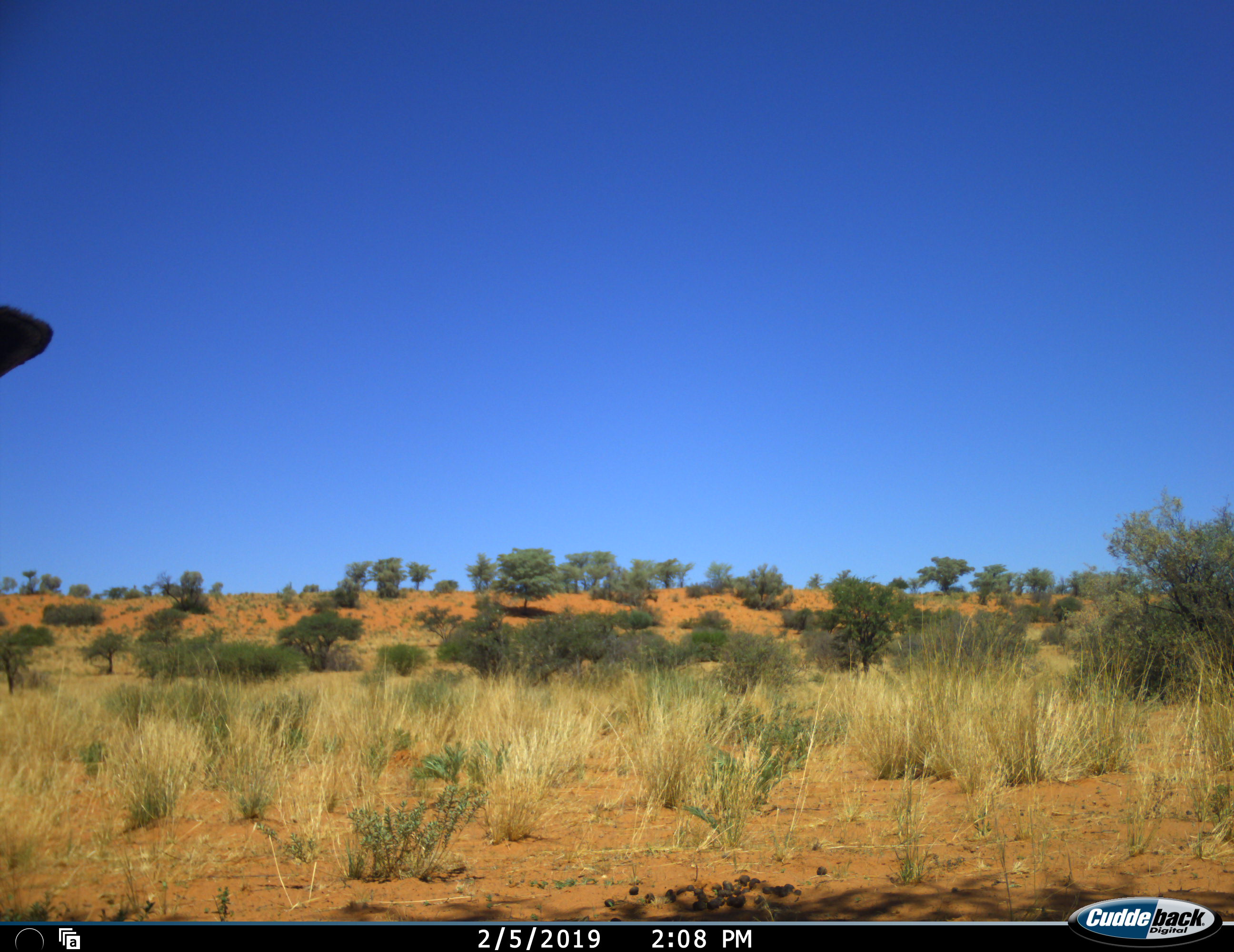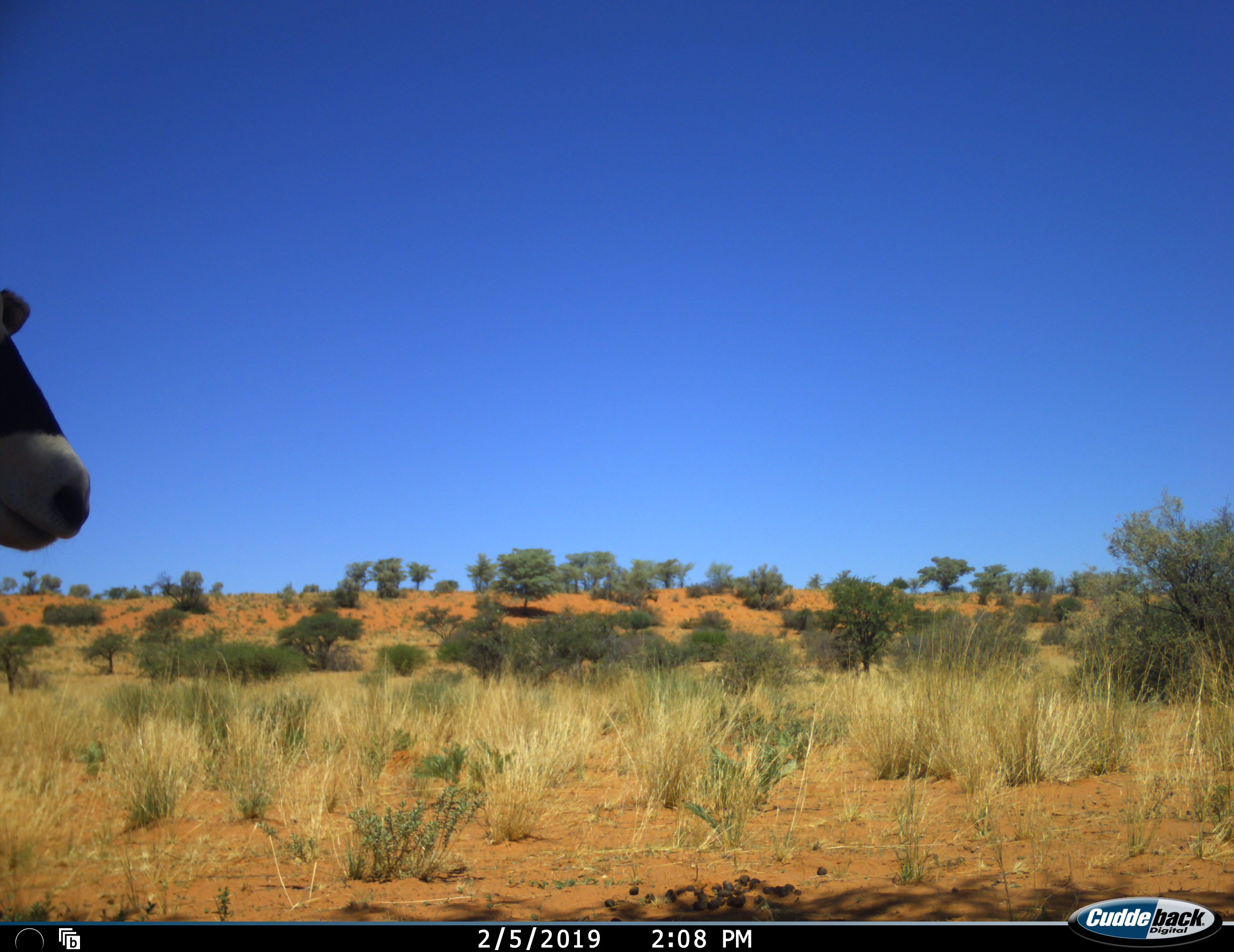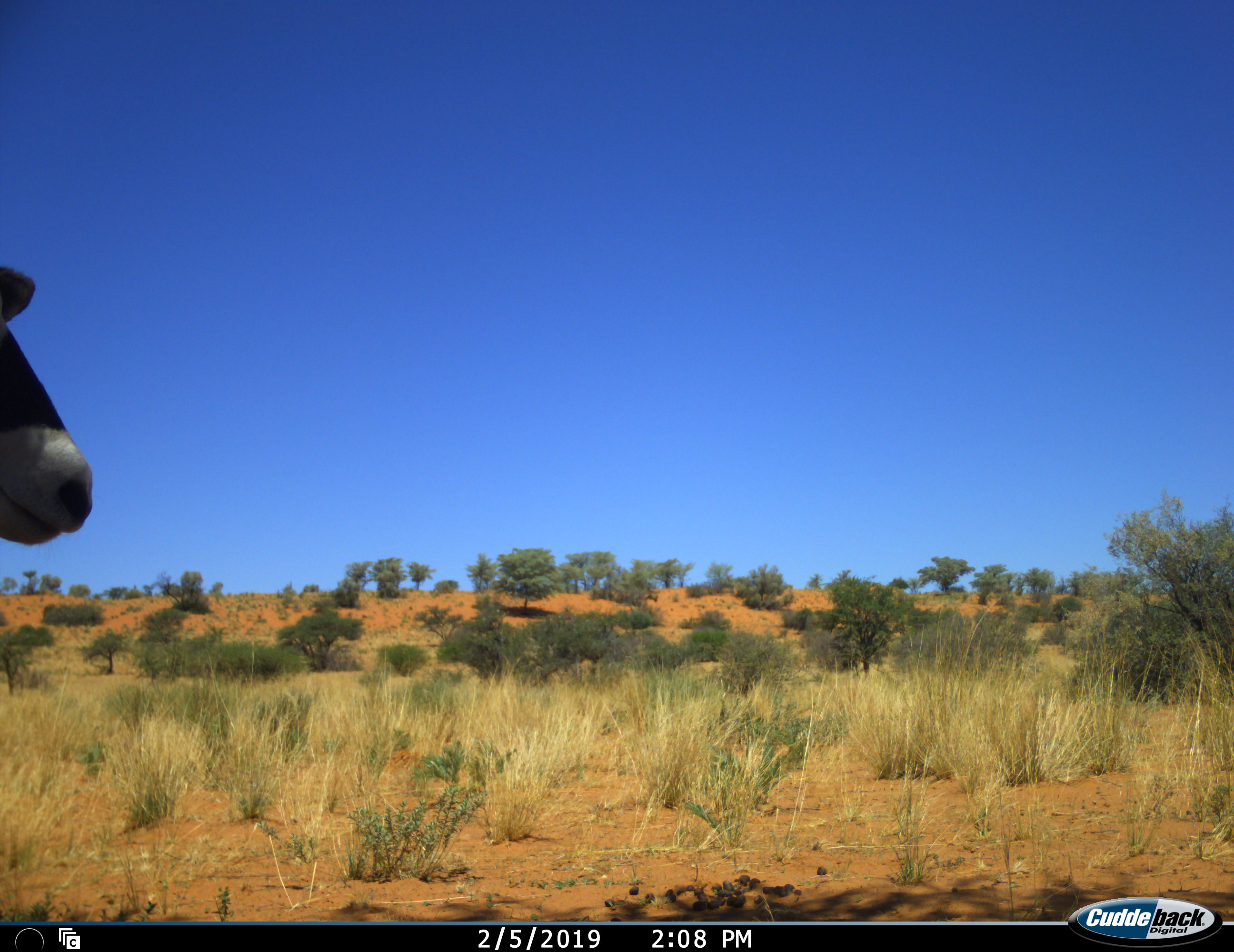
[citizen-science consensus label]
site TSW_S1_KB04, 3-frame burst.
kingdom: Animalia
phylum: Chordata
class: Mammalia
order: Artiodactyla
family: Bovidae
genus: Oryx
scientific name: Oryx gazella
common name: gemsbok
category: oryx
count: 1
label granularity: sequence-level